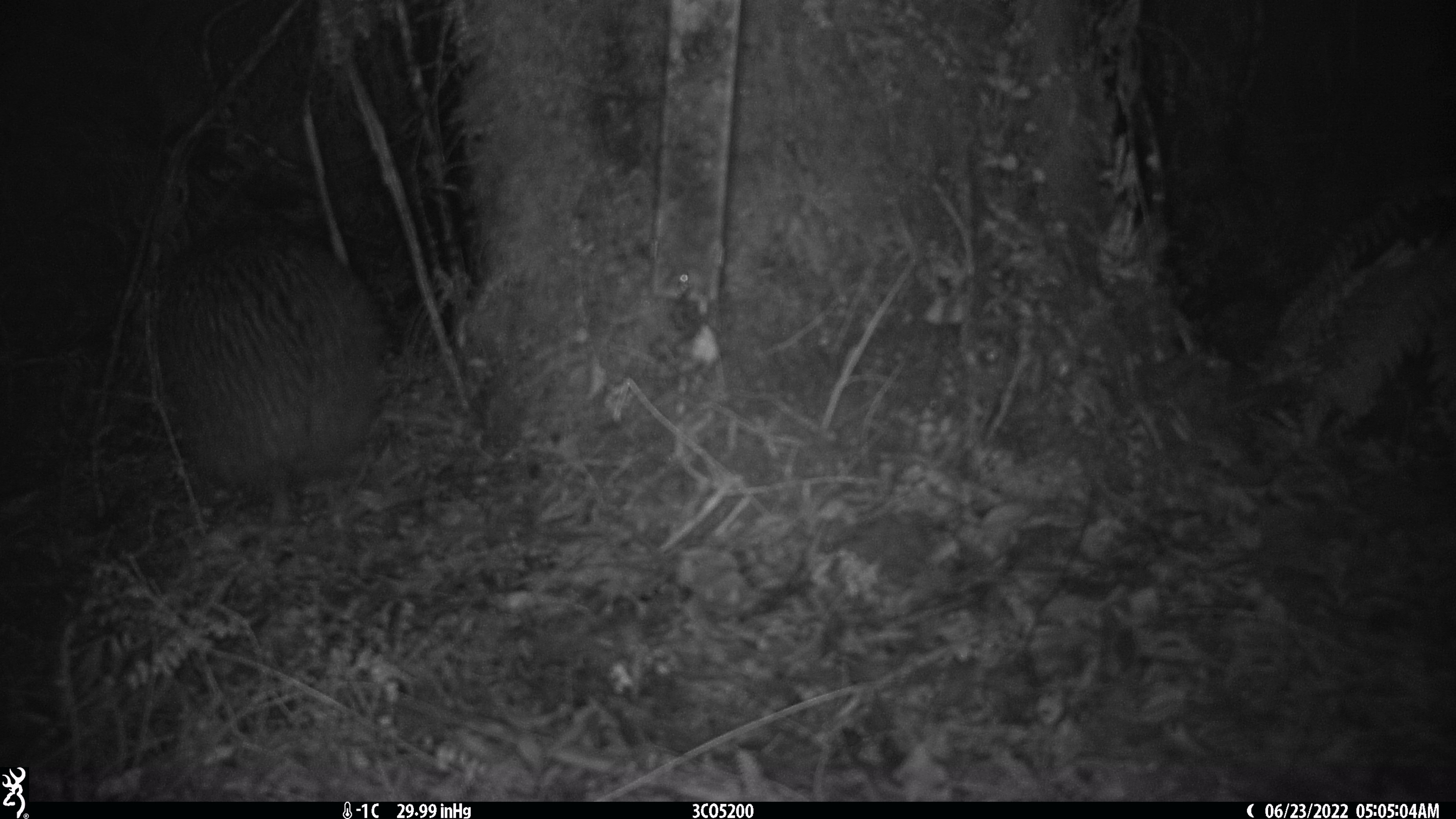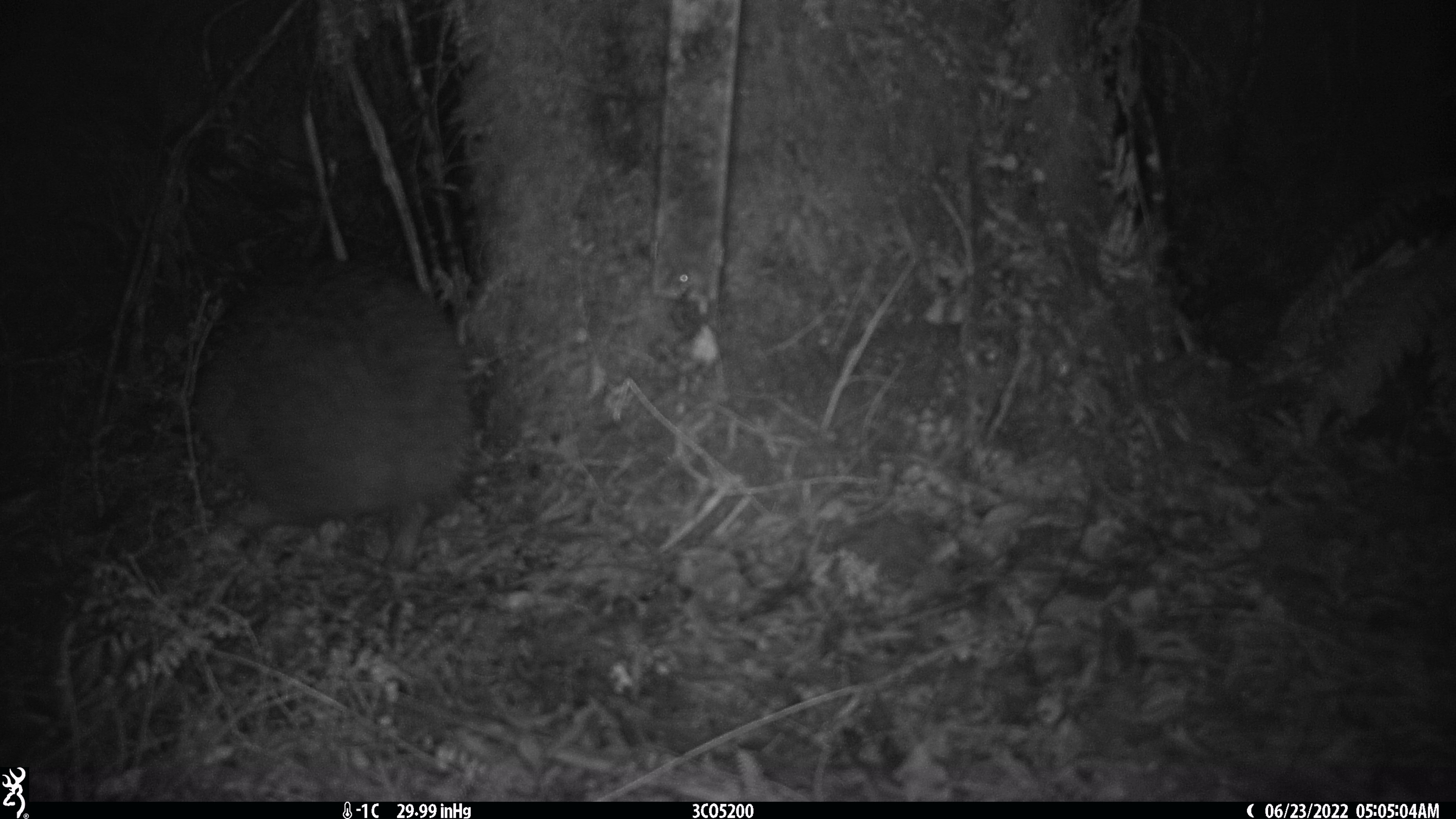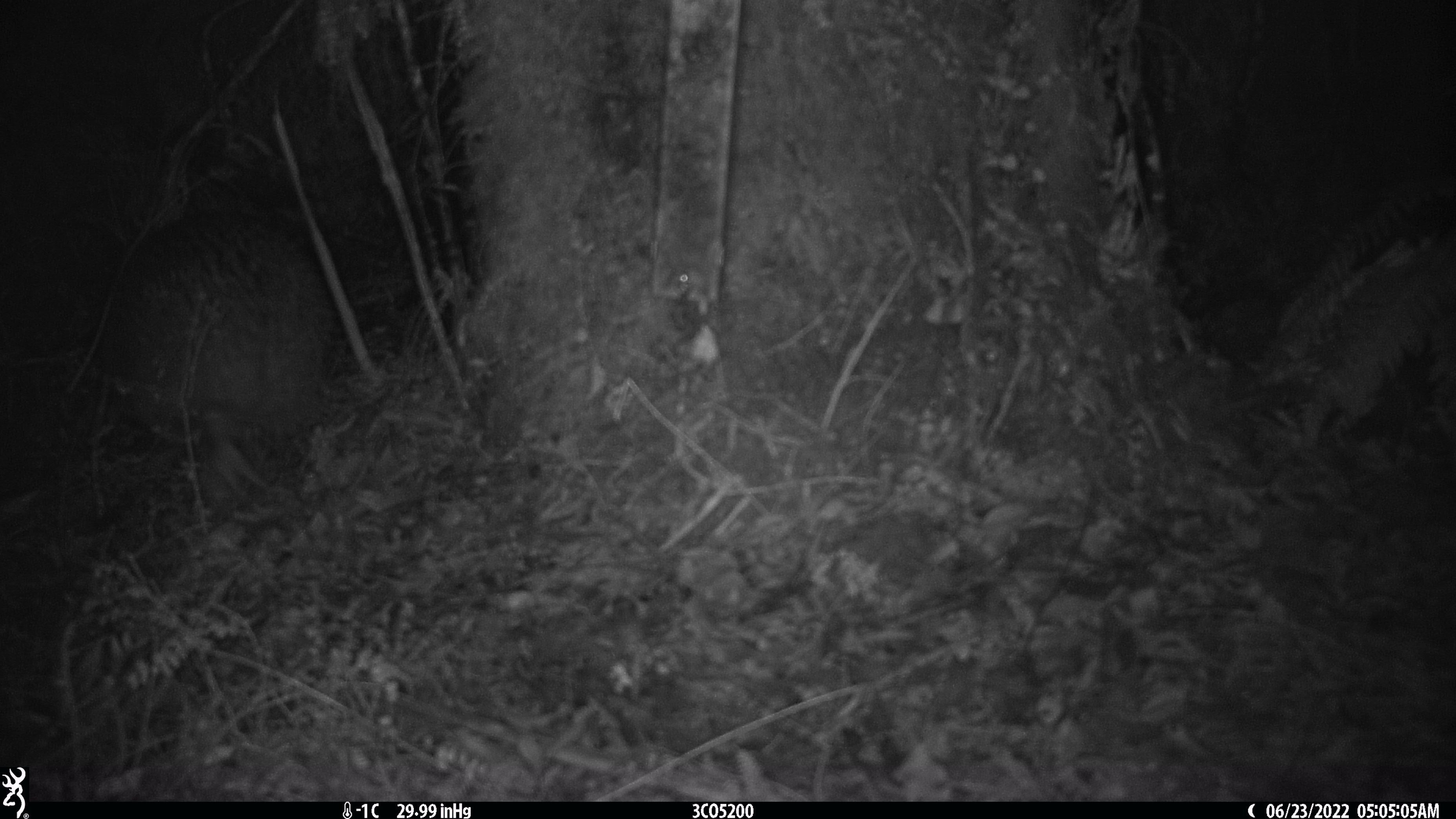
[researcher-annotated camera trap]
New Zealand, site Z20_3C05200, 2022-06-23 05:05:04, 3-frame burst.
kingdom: Animalia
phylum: Chordata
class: Aves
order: Apterygiformes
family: Apterygidae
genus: Apteryx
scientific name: Apteryx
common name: kiwi